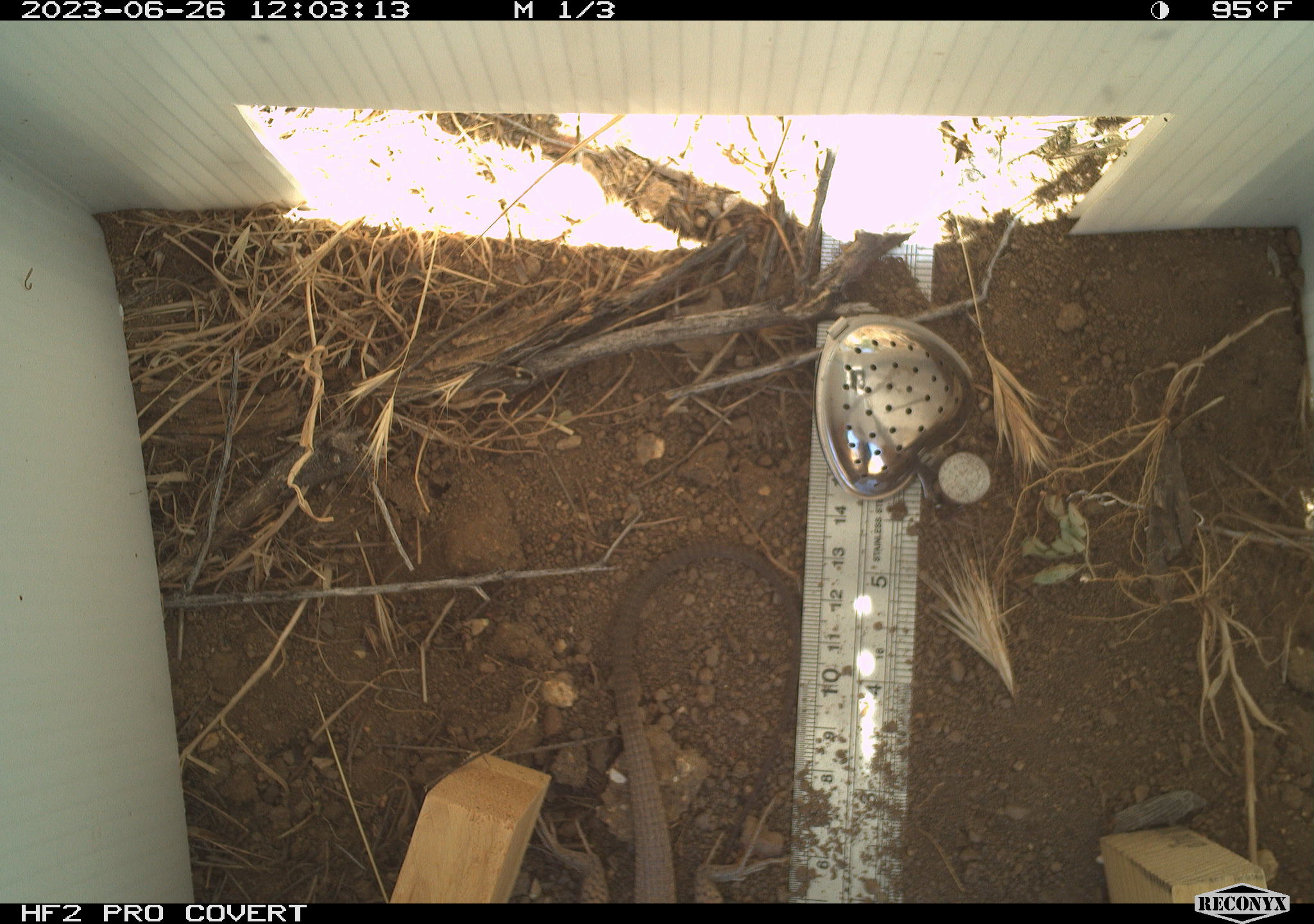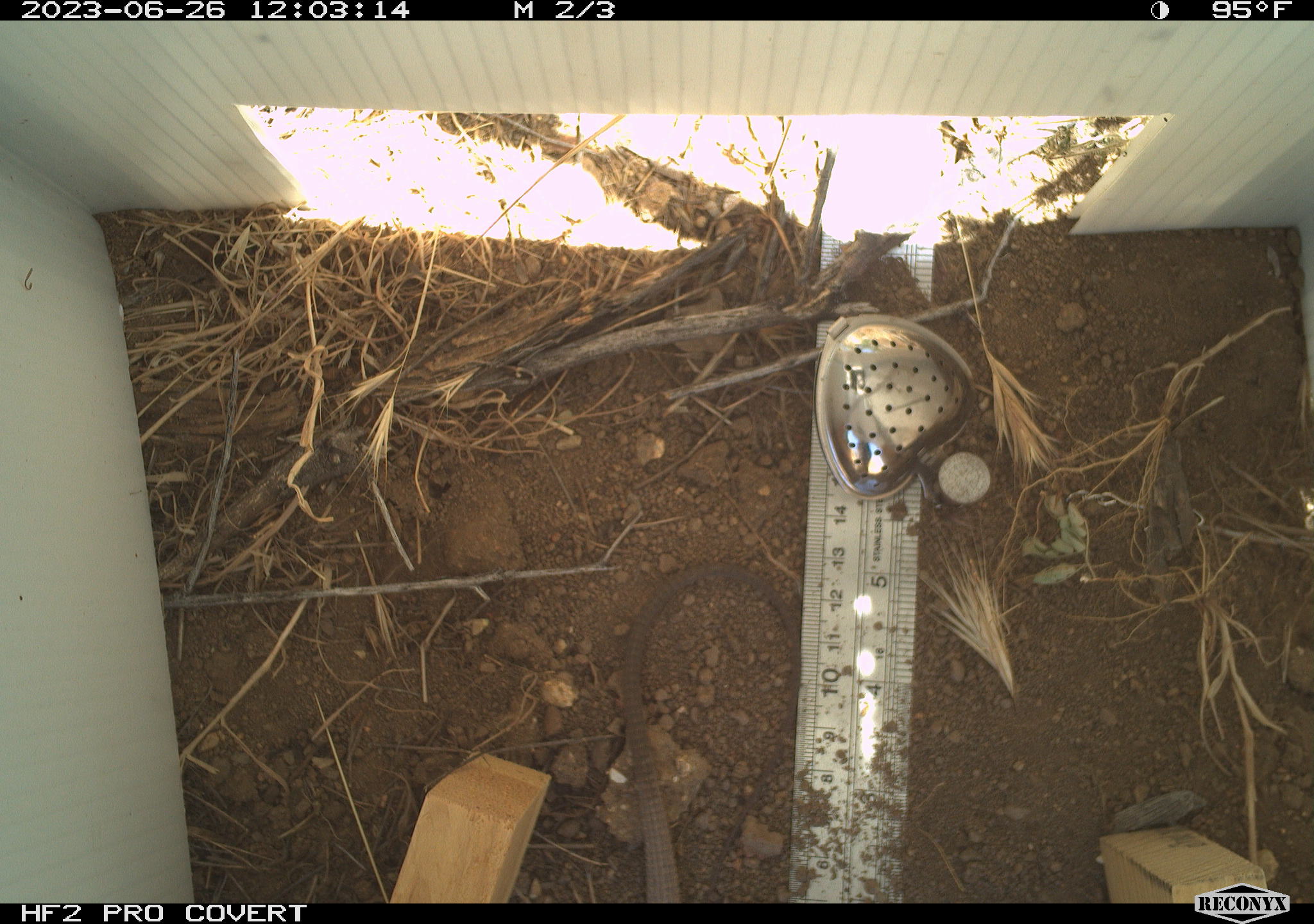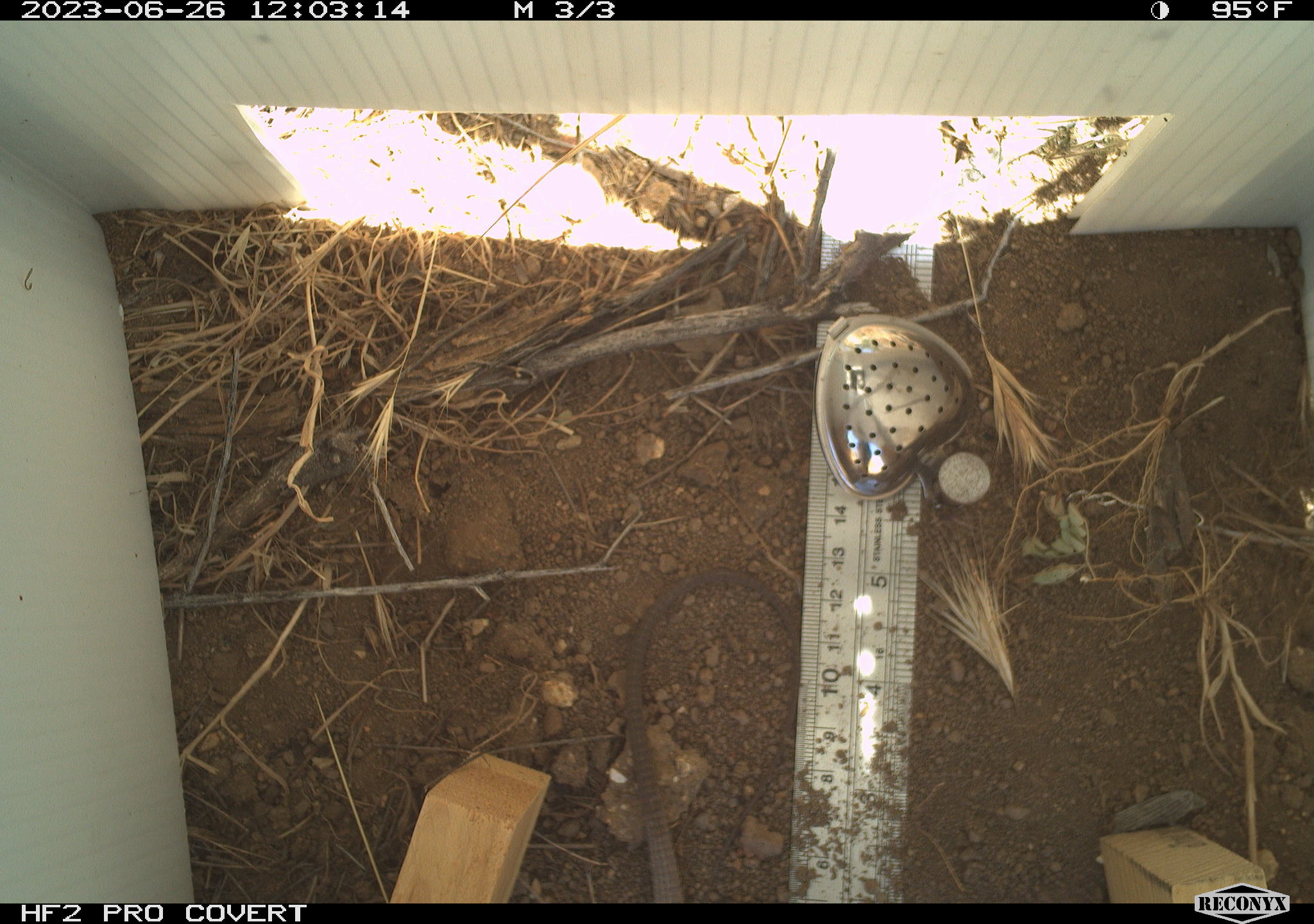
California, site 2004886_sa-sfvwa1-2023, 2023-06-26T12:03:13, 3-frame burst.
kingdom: Animalia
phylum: Chordata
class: Reptilia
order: Squamata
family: Teiidae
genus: Aspidoscelis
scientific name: Aspidoscelis tigris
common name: western whiptail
Western whiptail (Aspidoscelis tigris).